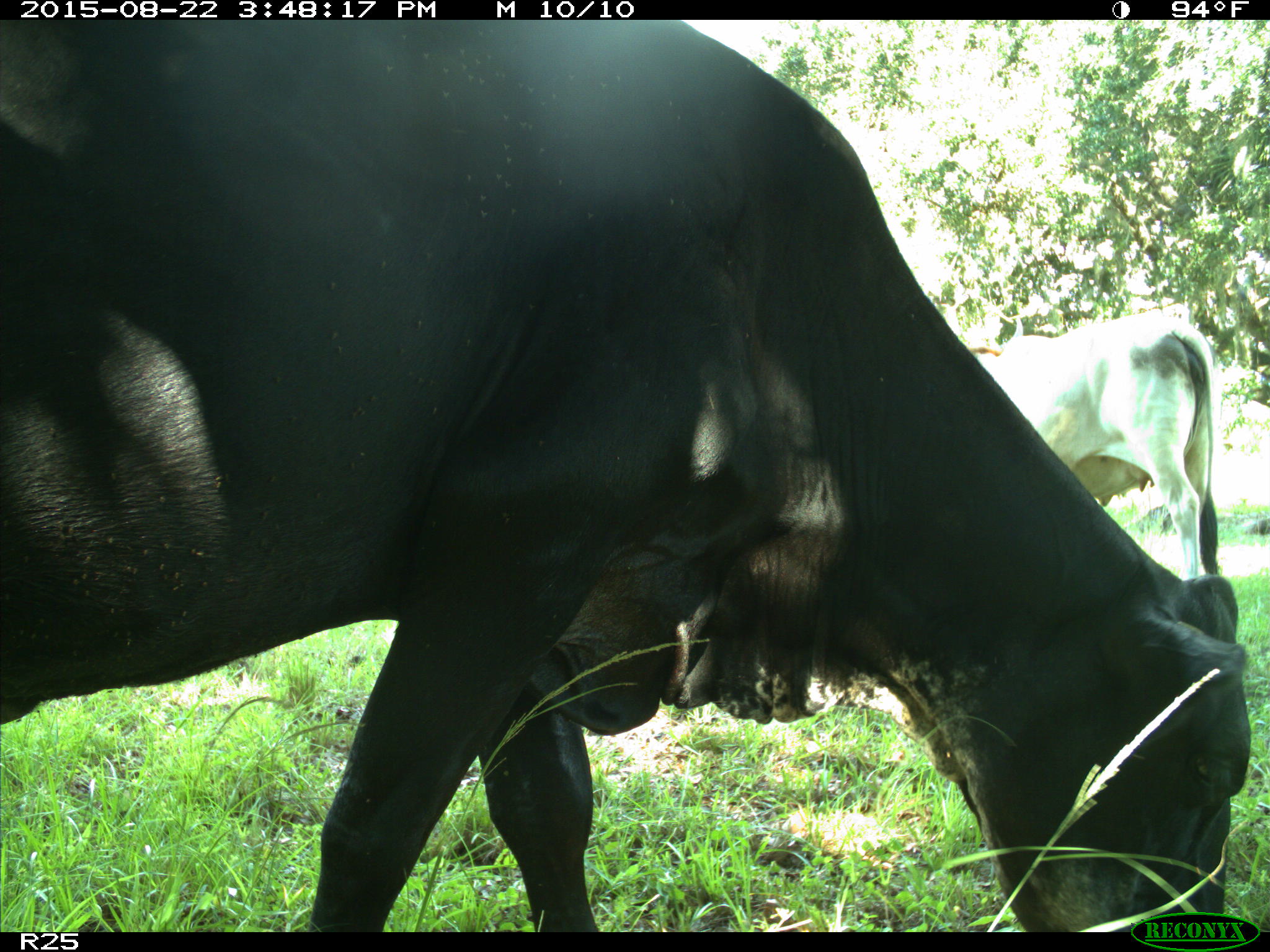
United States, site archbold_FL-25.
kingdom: Animalia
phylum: Chordata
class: Mammalia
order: Artiodactyla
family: Bovidae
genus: Bos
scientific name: Bos taurus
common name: domestic cow